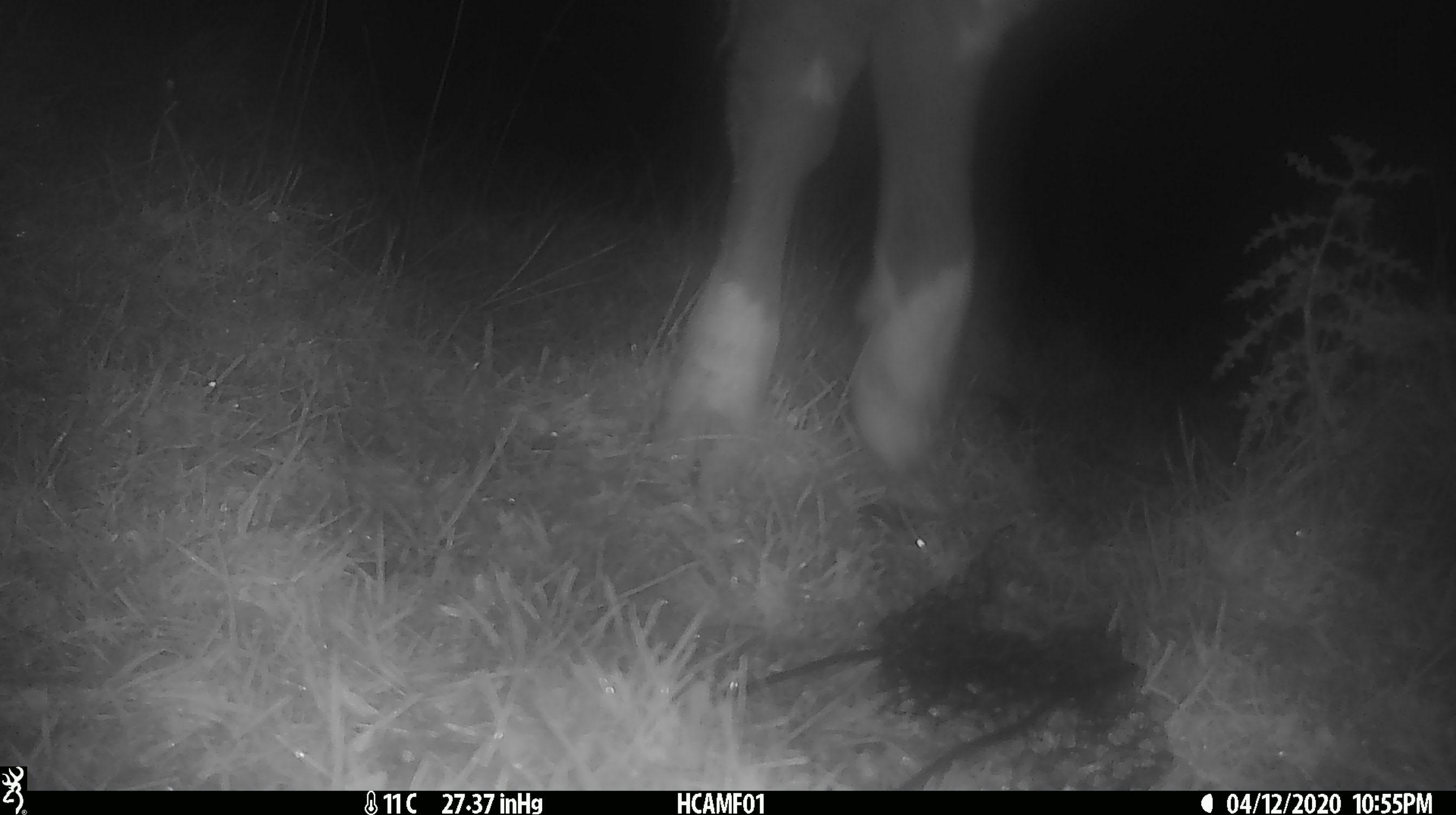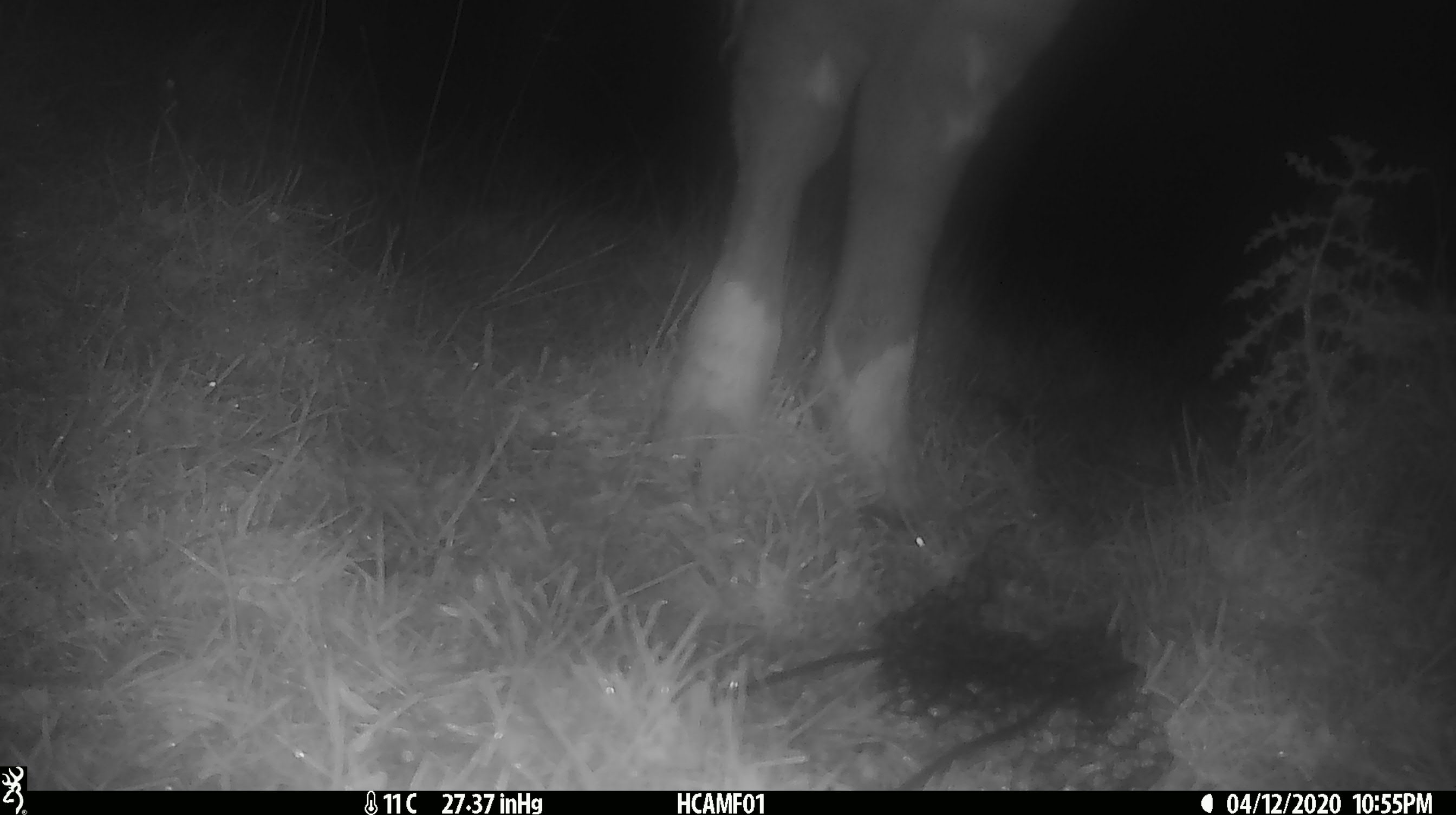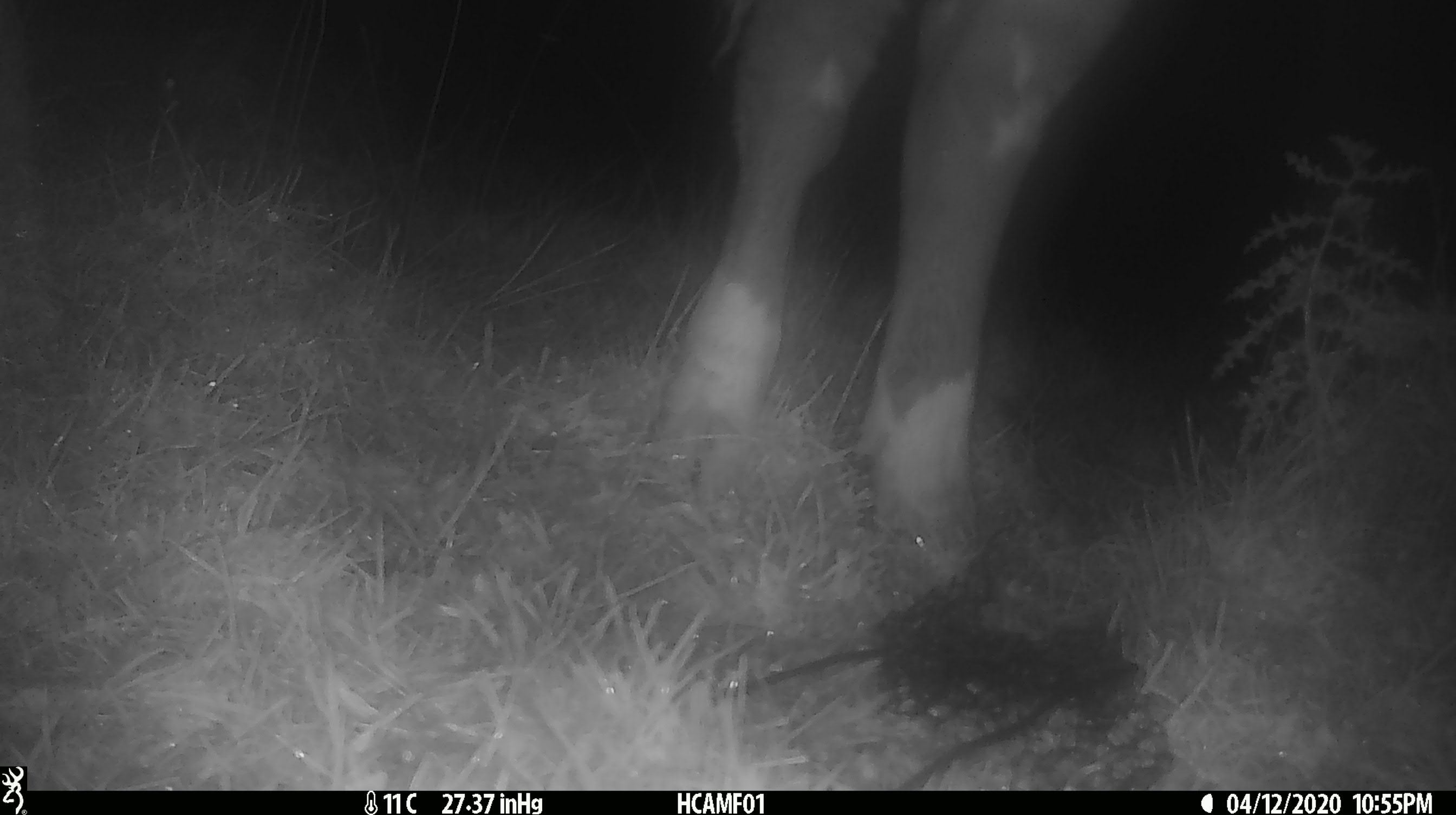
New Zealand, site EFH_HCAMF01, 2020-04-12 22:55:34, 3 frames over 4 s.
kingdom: Animalia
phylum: Chordata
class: Mammalia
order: Artiodactyla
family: Bovidae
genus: Bos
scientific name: Bos taurus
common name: domestic cow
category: cow